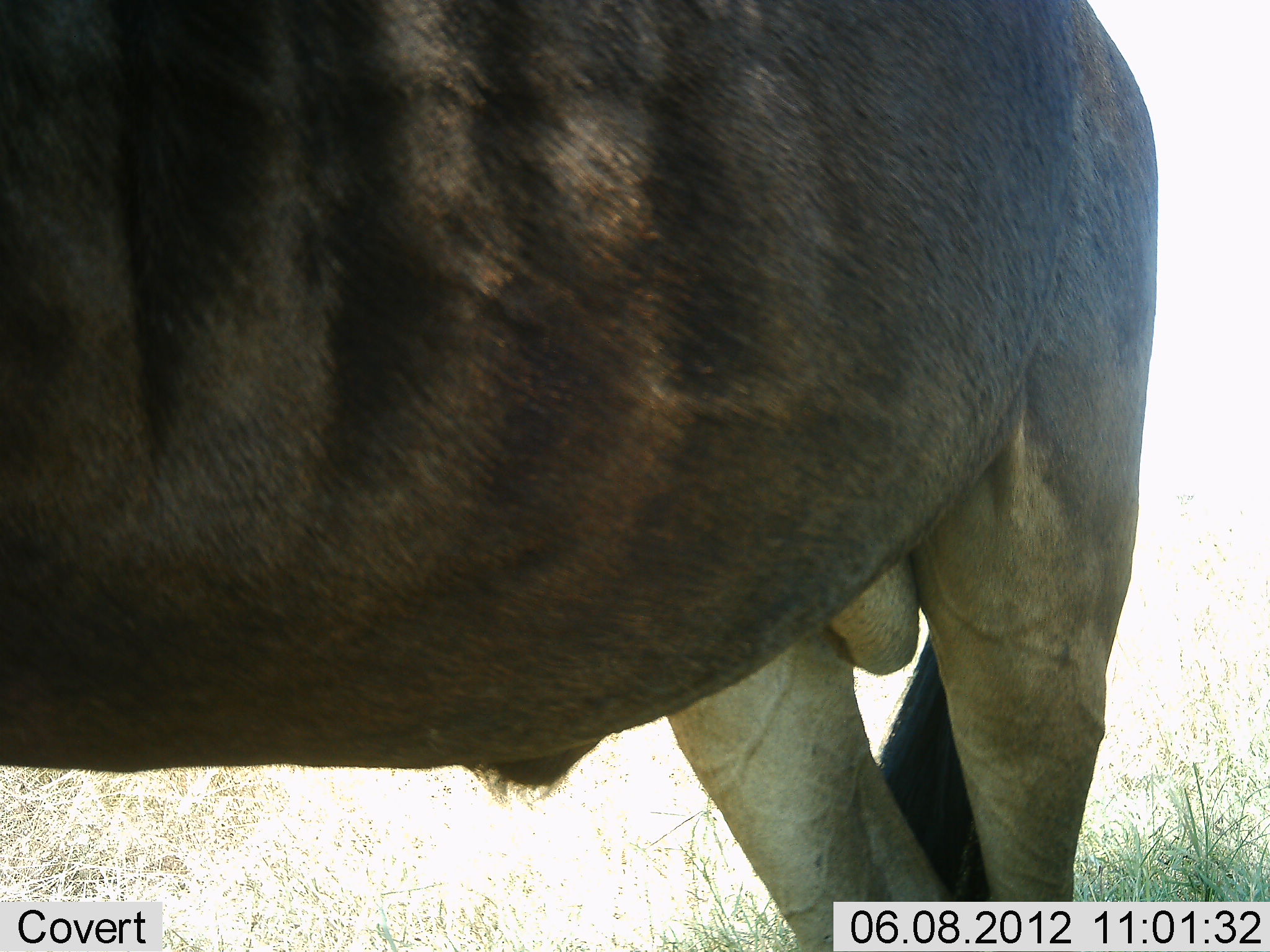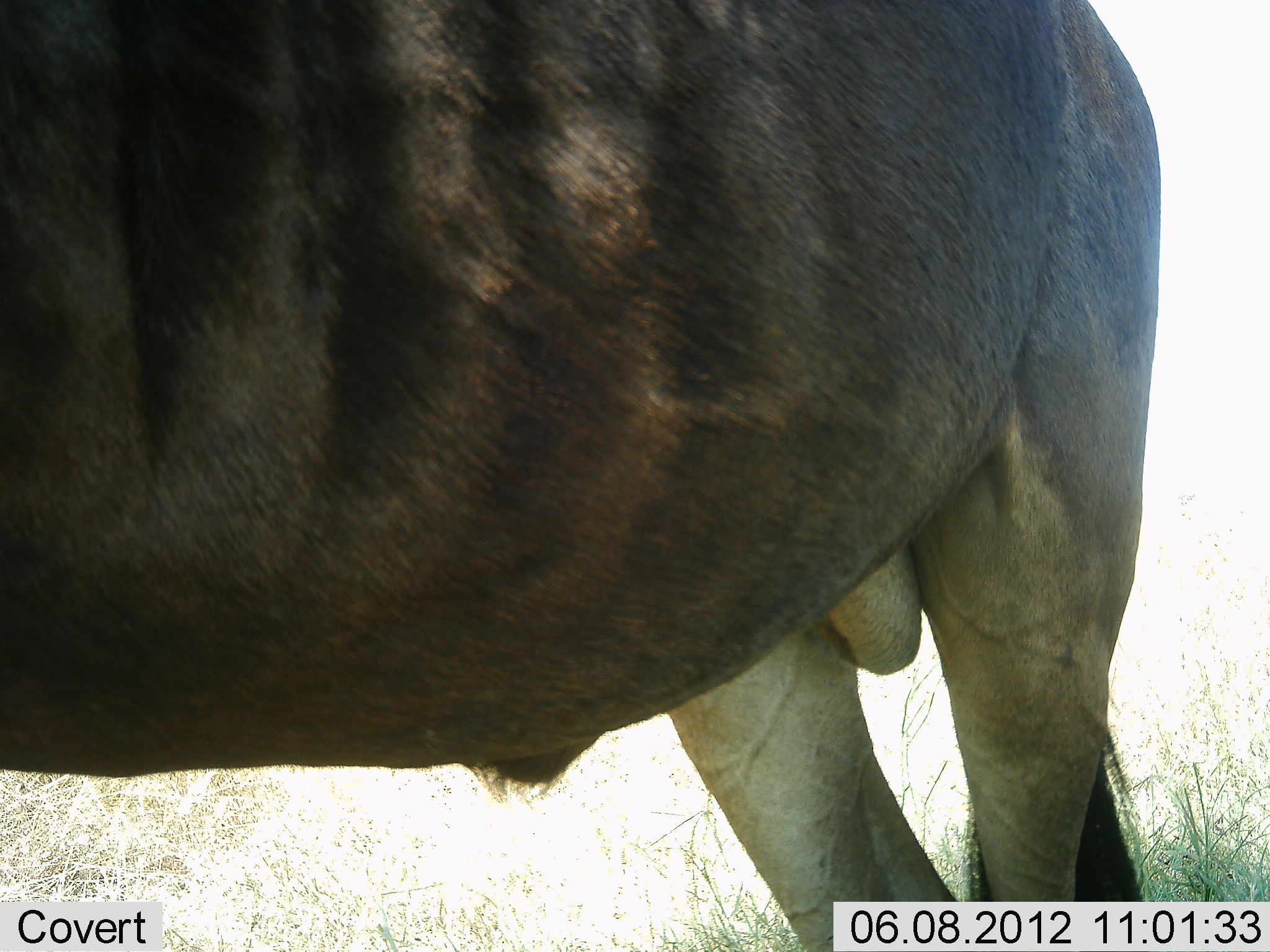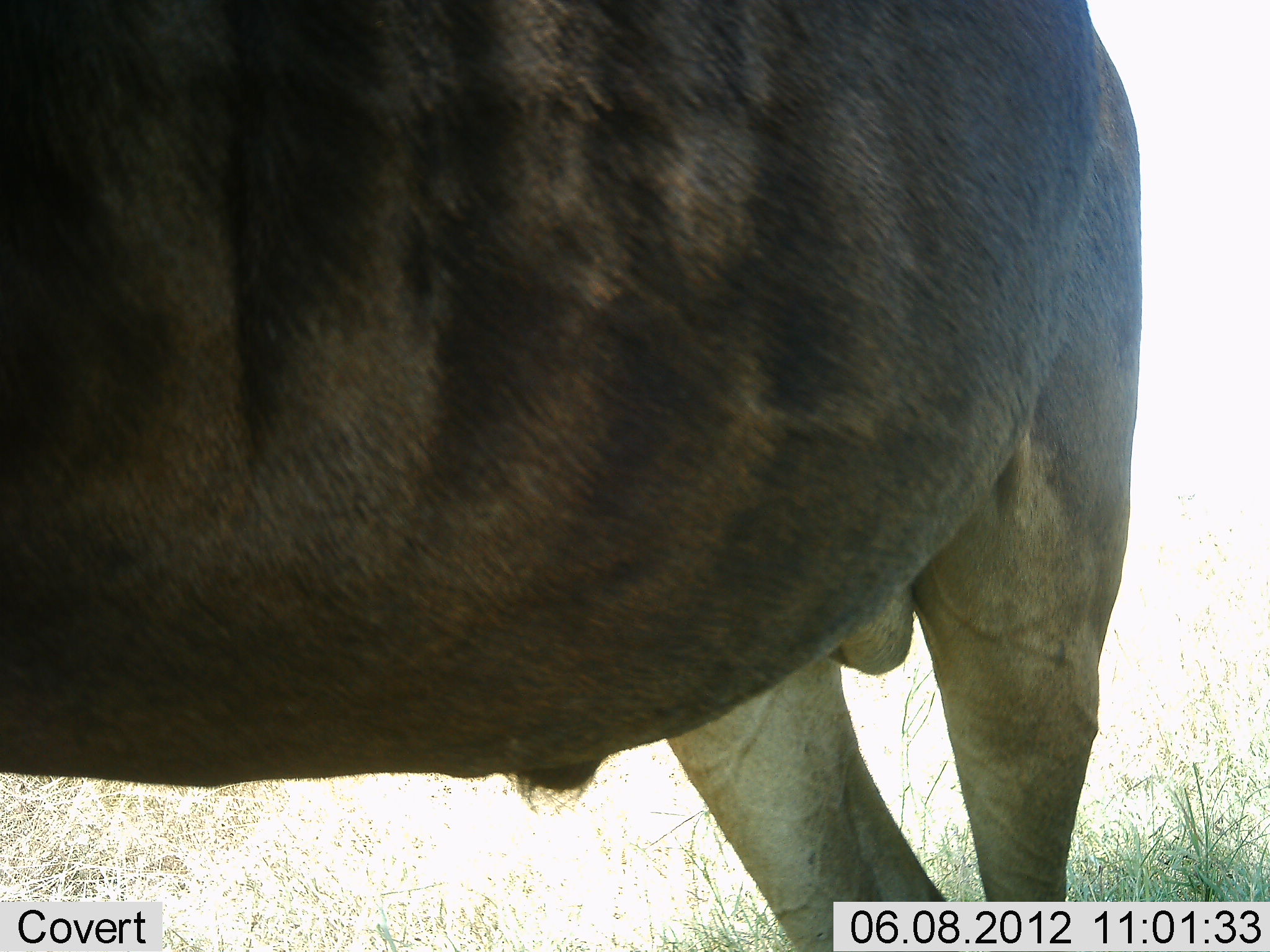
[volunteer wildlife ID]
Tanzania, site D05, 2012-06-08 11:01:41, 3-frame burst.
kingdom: Animalia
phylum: Chordata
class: Mammalia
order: Artiodactyla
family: Bovidae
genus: Connochaetes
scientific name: Connochaetes taurinus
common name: blue wildebeest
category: wildebeest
Wildebeest (blue wildebeest) (Connochaetes taurinus), count 1. Behavior (volunteer vote fractions): standing 100%, resting 0%, moving 0%, interacting 0%. Young present (vote fraction): 0%. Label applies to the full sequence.